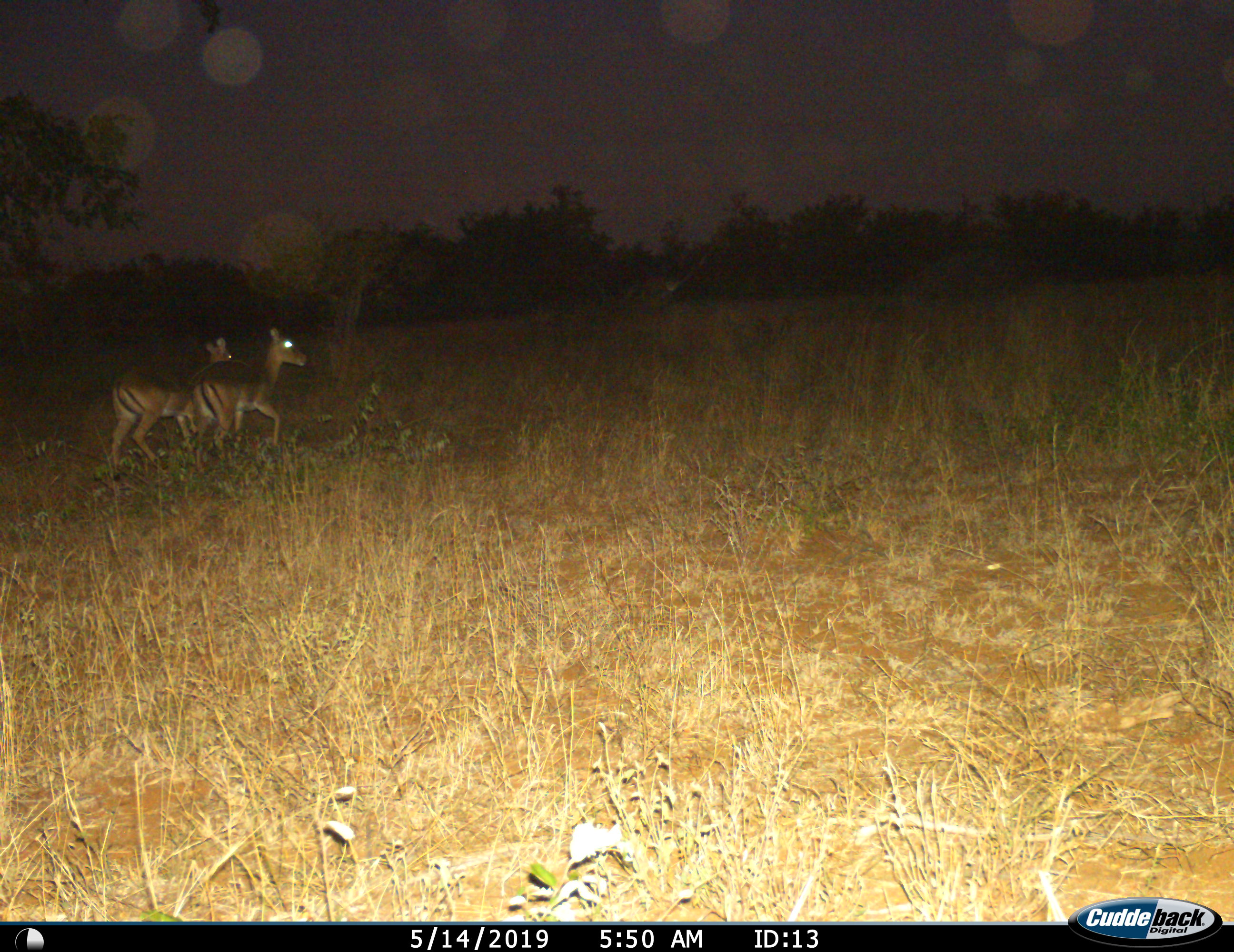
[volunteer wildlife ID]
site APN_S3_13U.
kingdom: Animalia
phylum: Chordata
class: Mammalia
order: Artiodactyla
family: Bovidae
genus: Aepyceros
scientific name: Aepyceros melampus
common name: impala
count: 2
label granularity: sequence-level